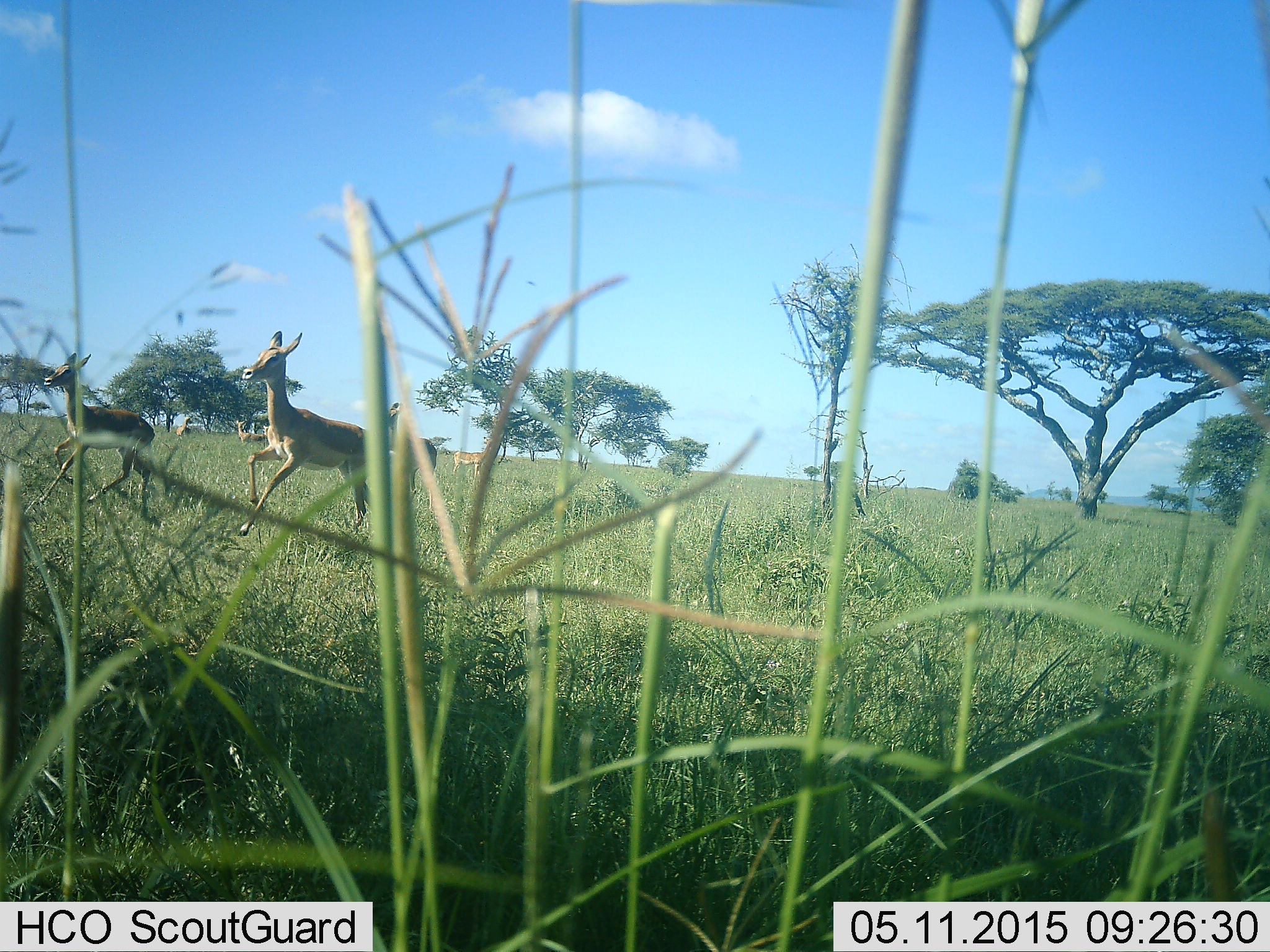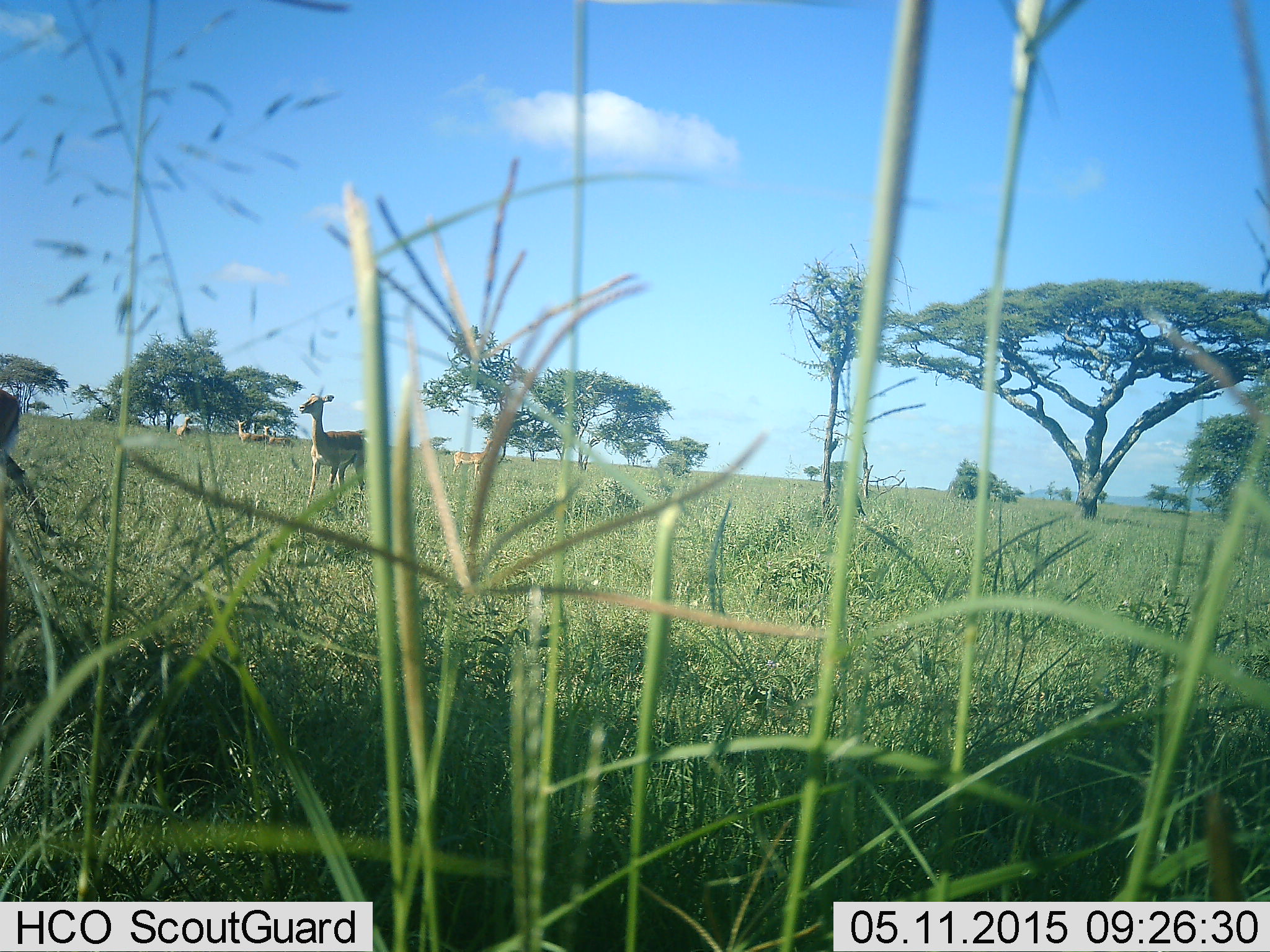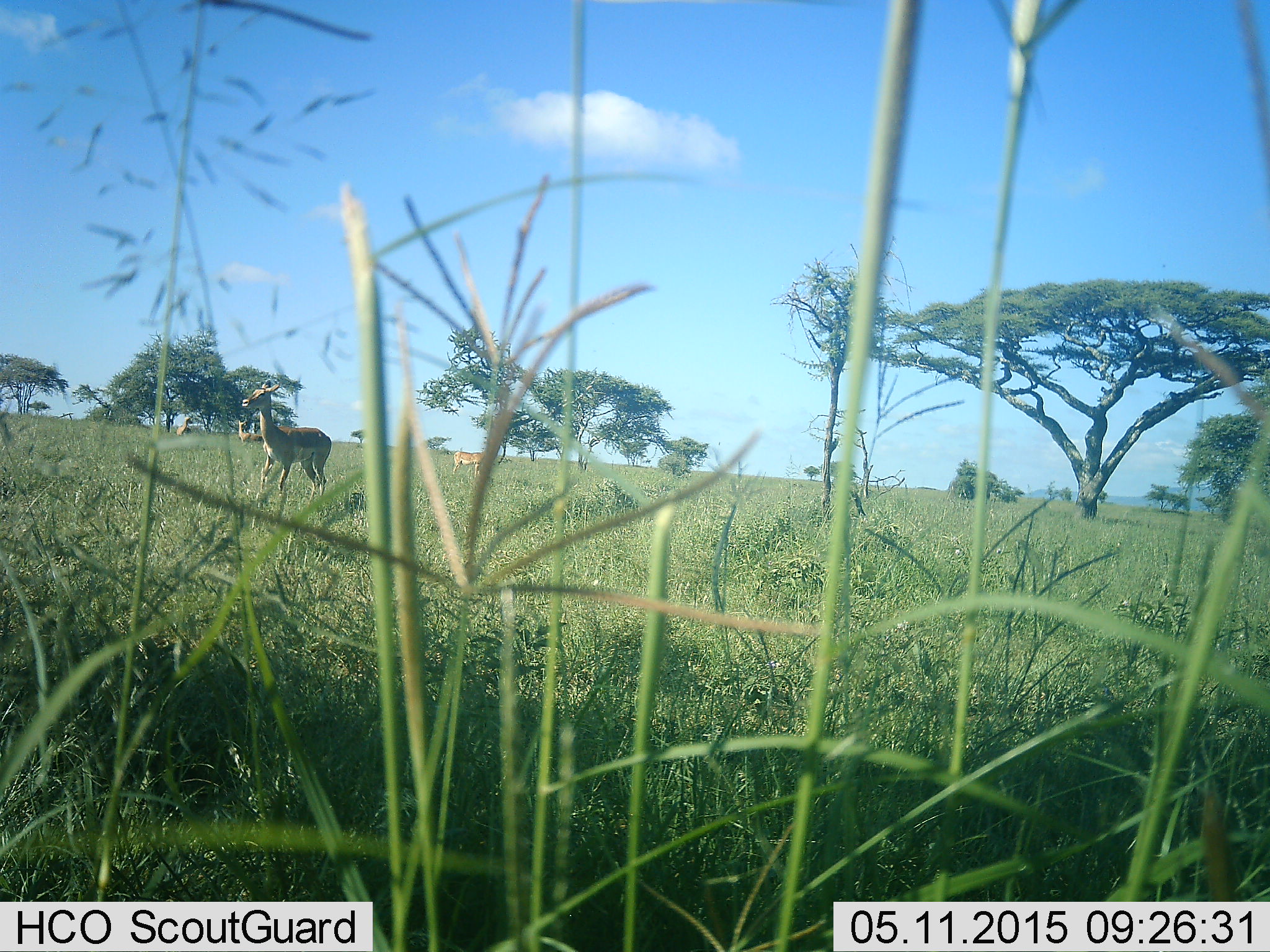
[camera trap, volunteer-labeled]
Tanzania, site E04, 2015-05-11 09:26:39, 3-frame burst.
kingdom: Animalia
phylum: Chordata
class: Mammalia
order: Artiodactyla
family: Bovidae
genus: Aepyceros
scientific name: Aepyceros melampus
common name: impala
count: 6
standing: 70%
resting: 0%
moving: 100%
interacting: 10%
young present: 30%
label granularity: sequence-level